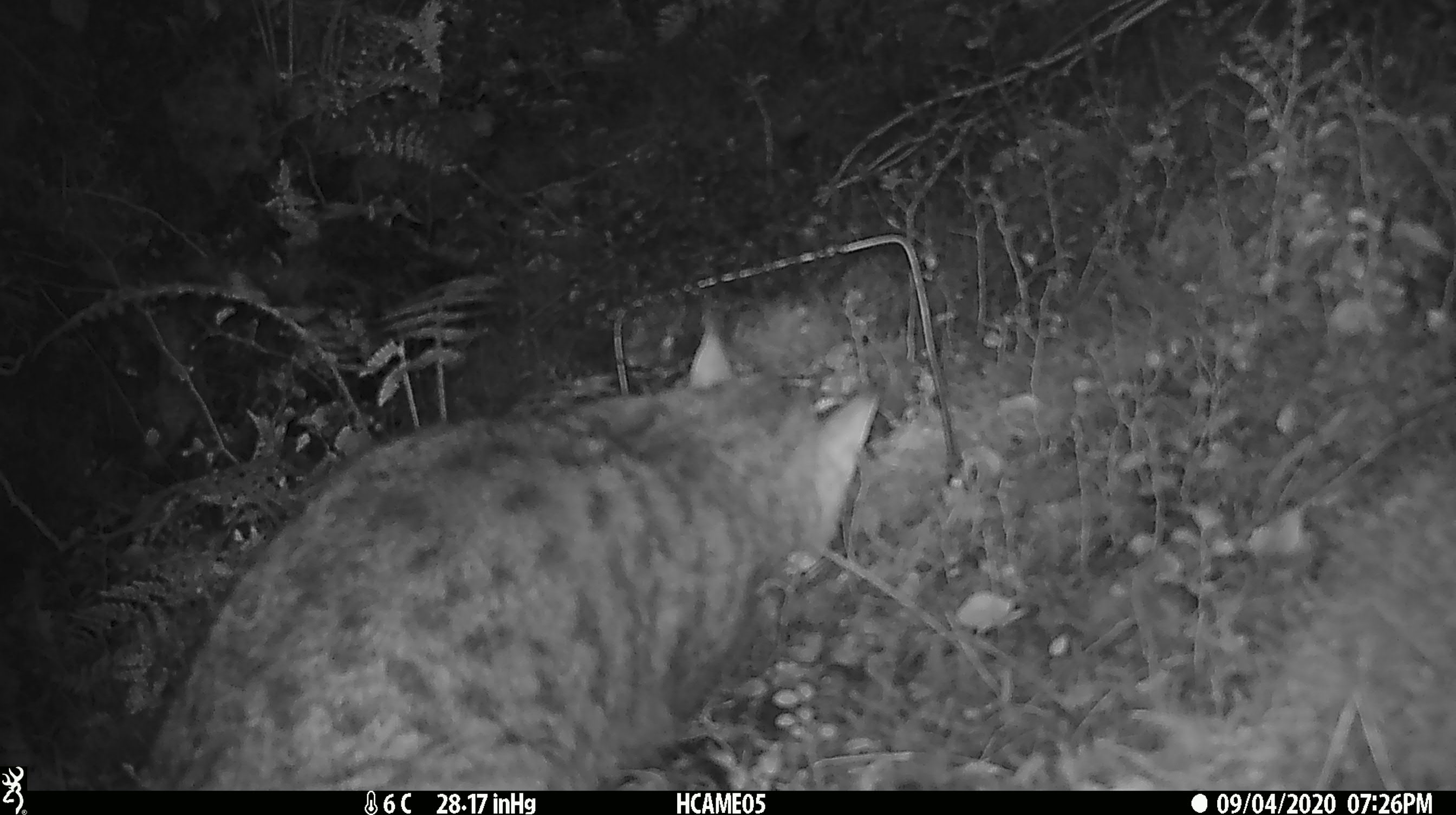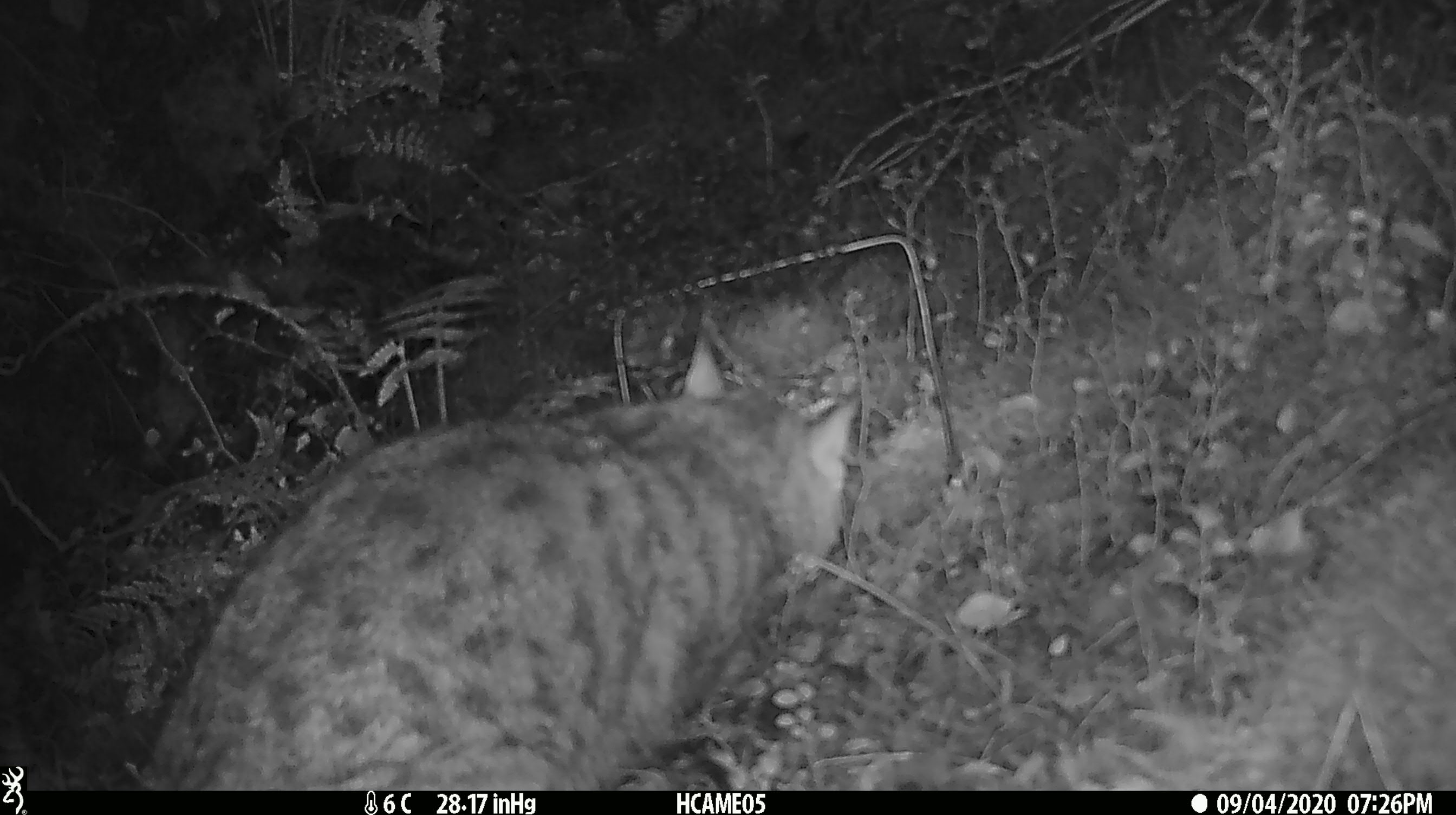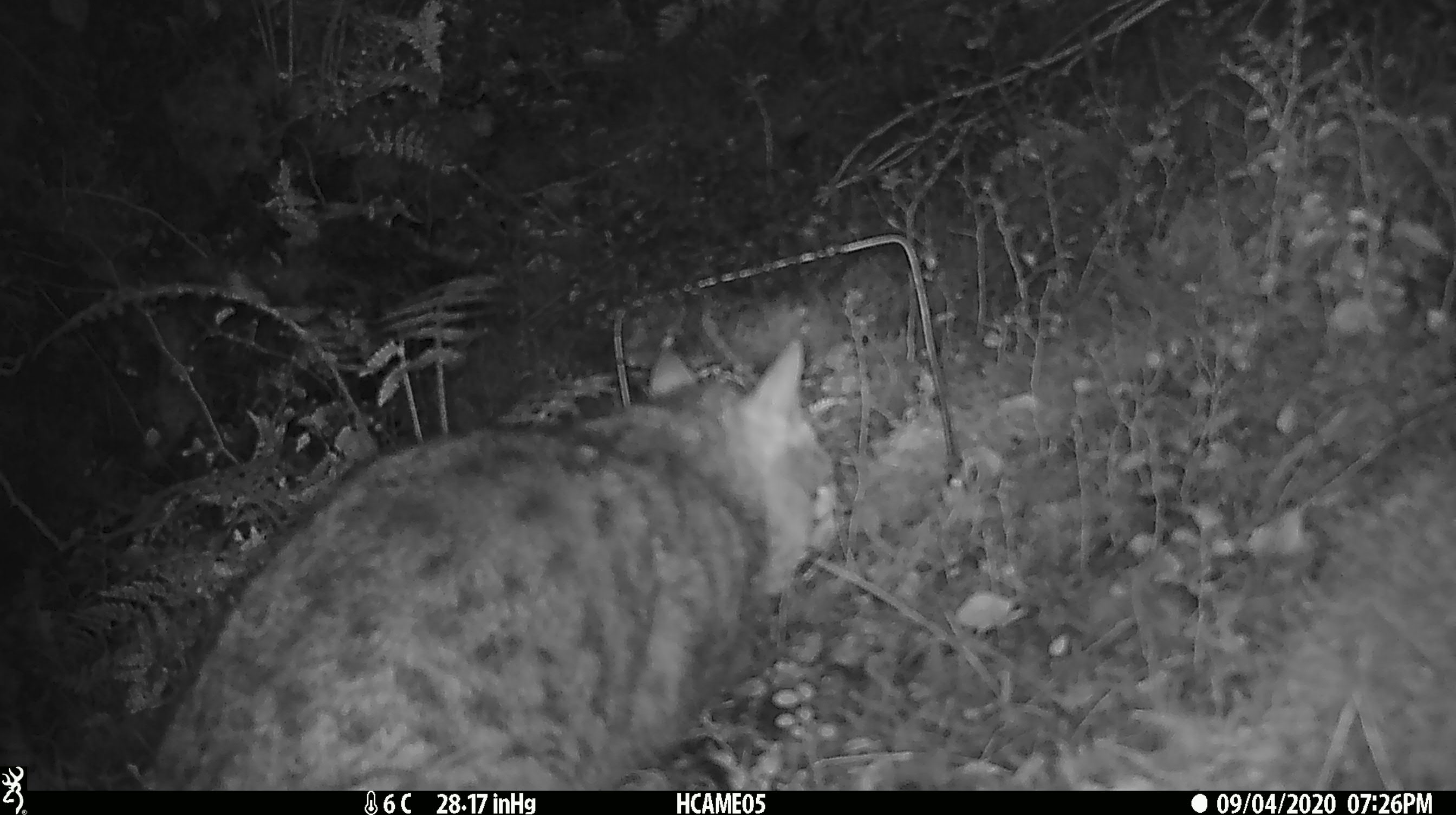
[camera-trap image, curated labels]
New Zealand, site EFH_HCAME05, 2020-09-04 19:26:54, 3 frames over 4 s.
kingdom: Animalia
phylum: Chordata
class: Mammalia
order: Carnivora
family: Felidae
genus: Felis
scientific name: Felis catus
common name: domestic cat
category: cat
Cat (domestic cat) (Felis catus).